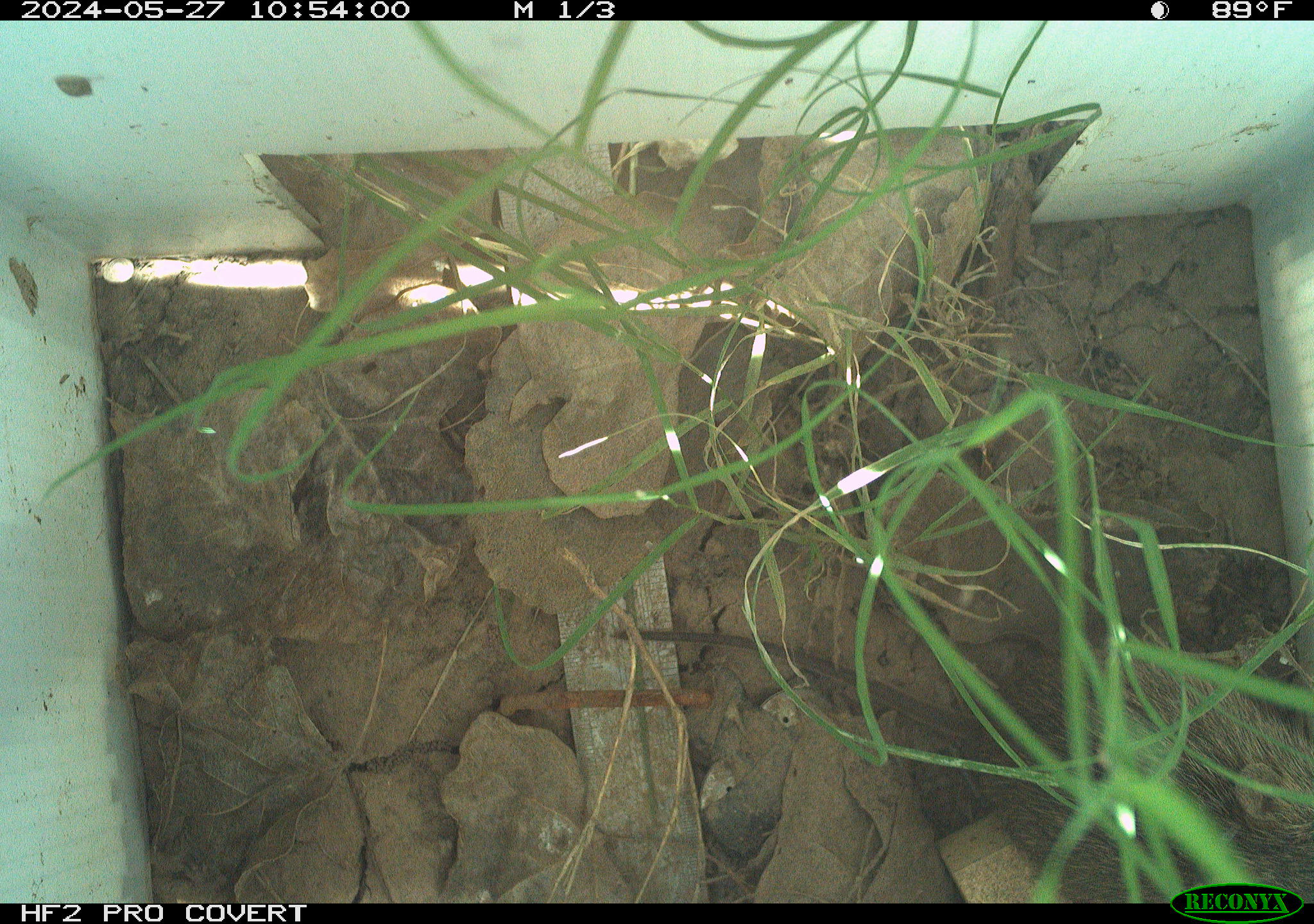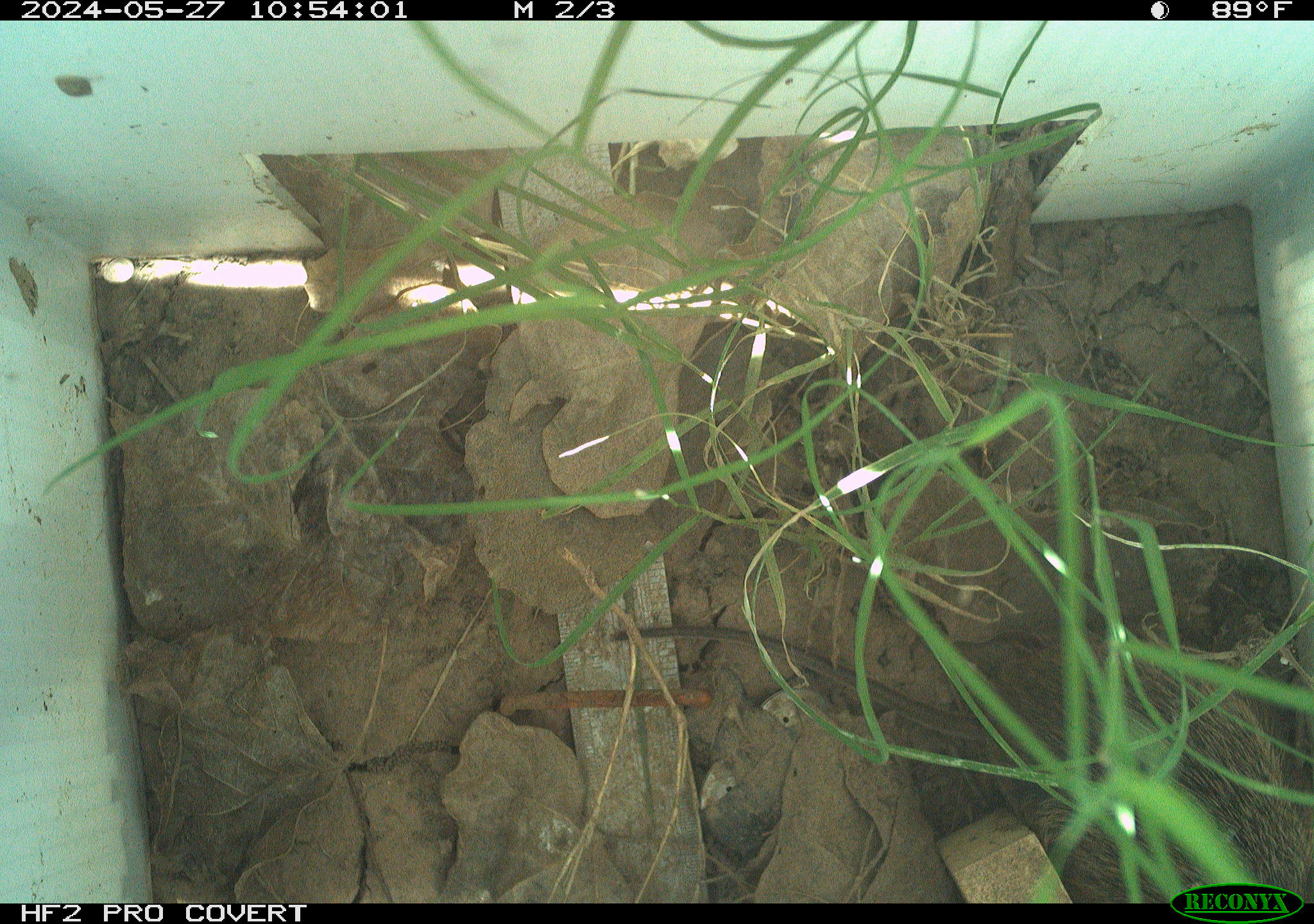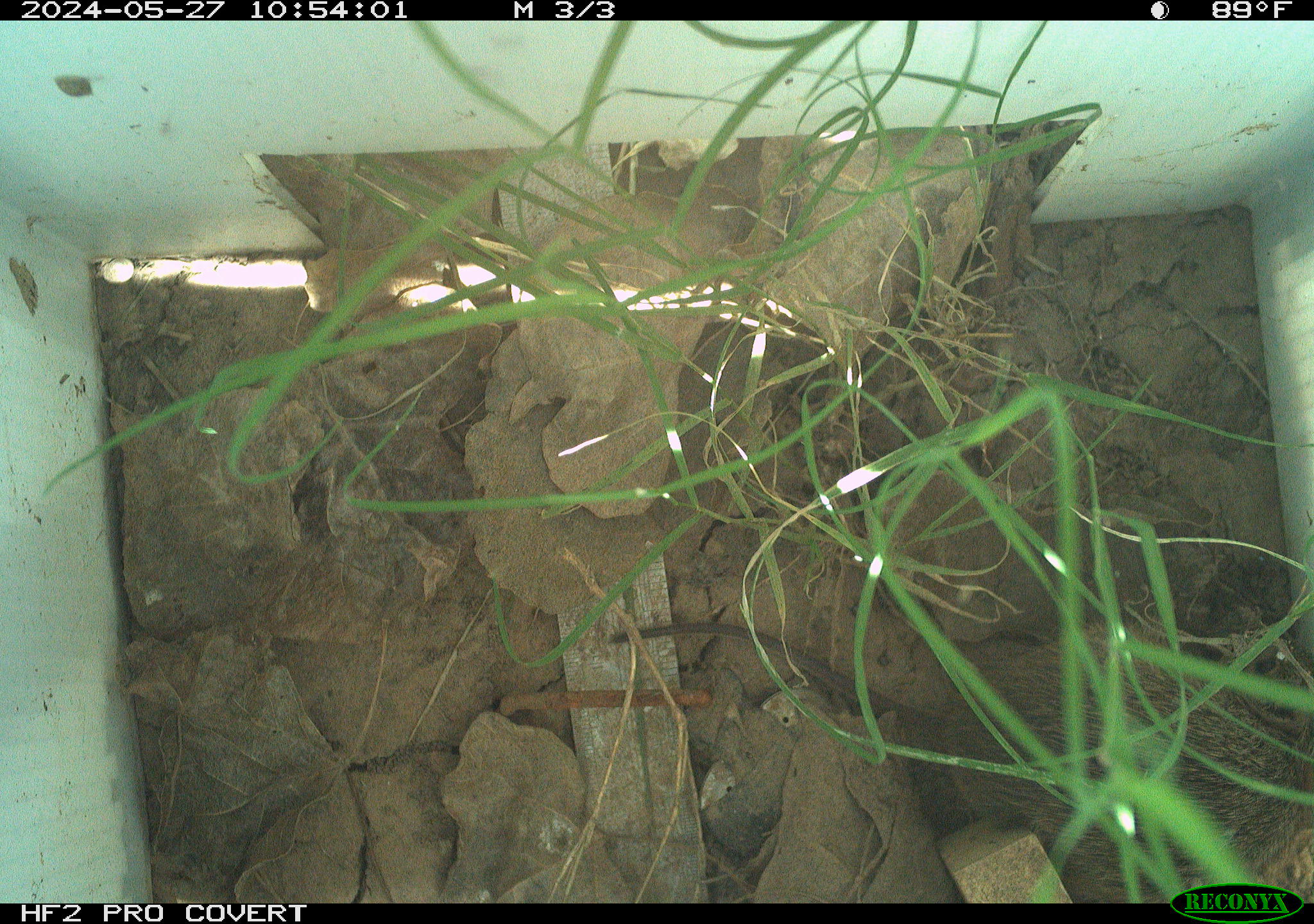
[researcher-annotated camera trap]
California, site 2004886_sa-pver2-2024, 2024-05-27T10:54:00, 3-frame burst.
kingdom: Animalia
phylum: Chordata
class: Mammalia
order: Rodentia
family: Cricetidae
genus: Sigmodon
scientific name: Sigmodon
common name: cotton rat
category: sigmodon species